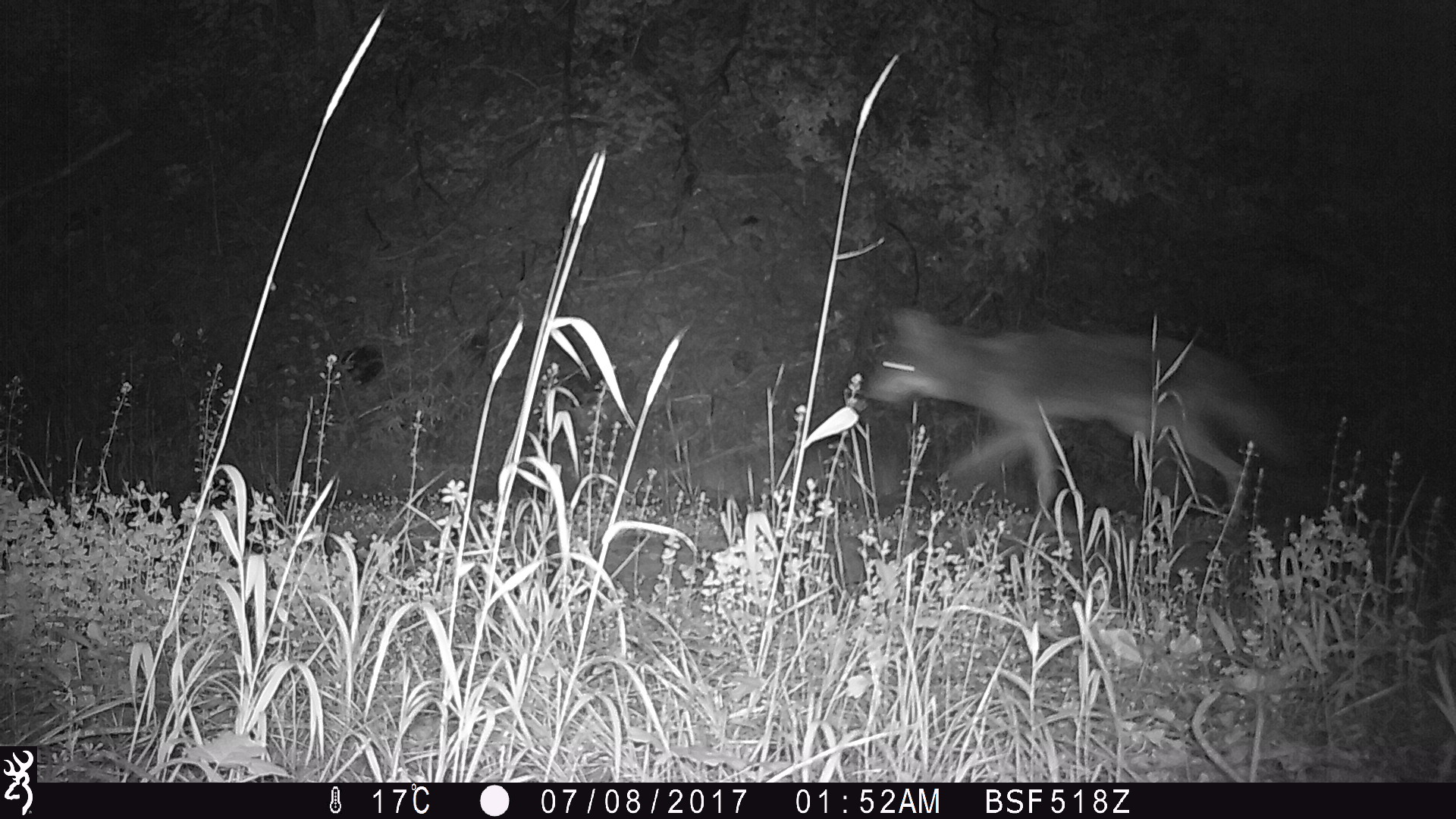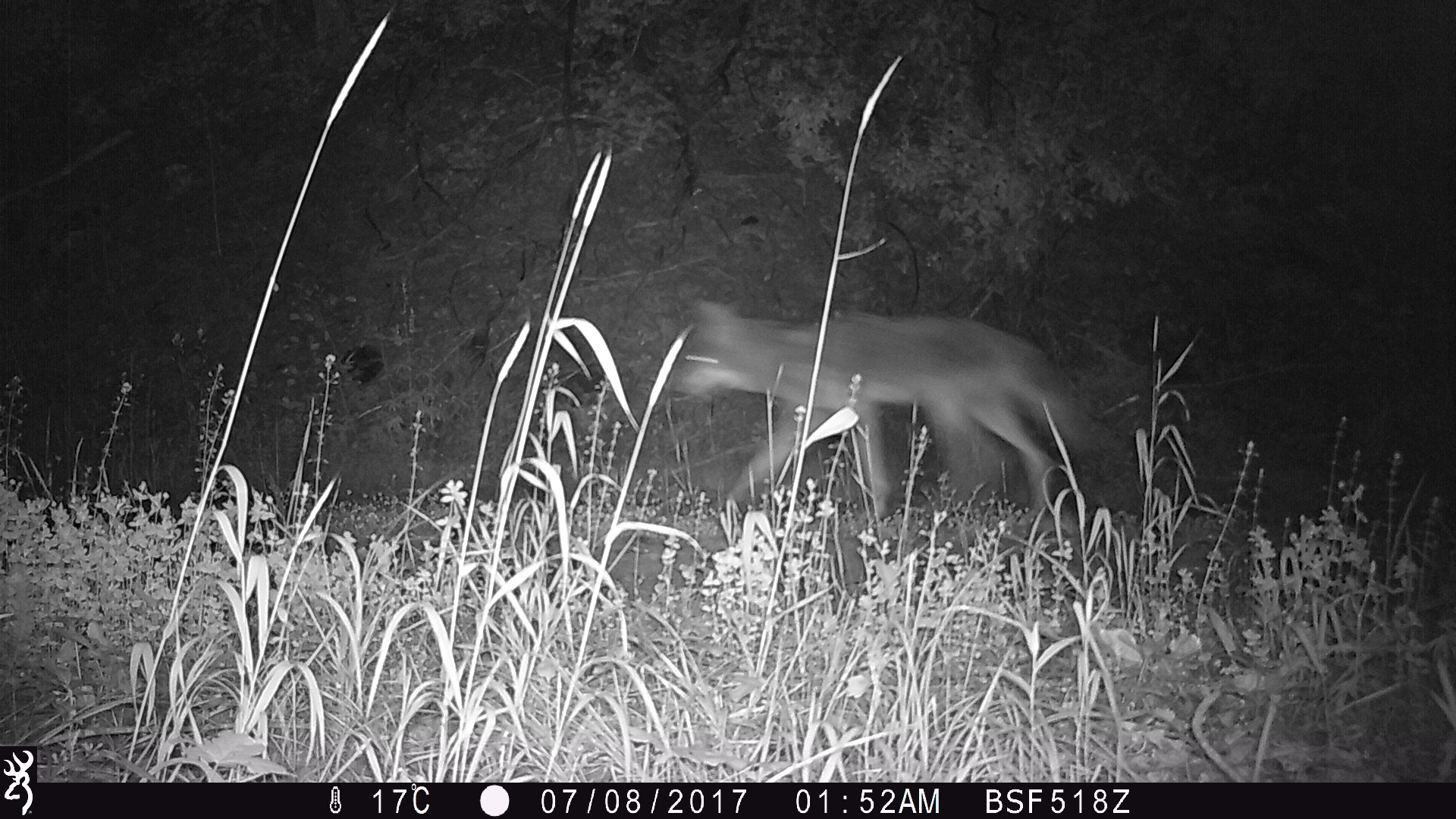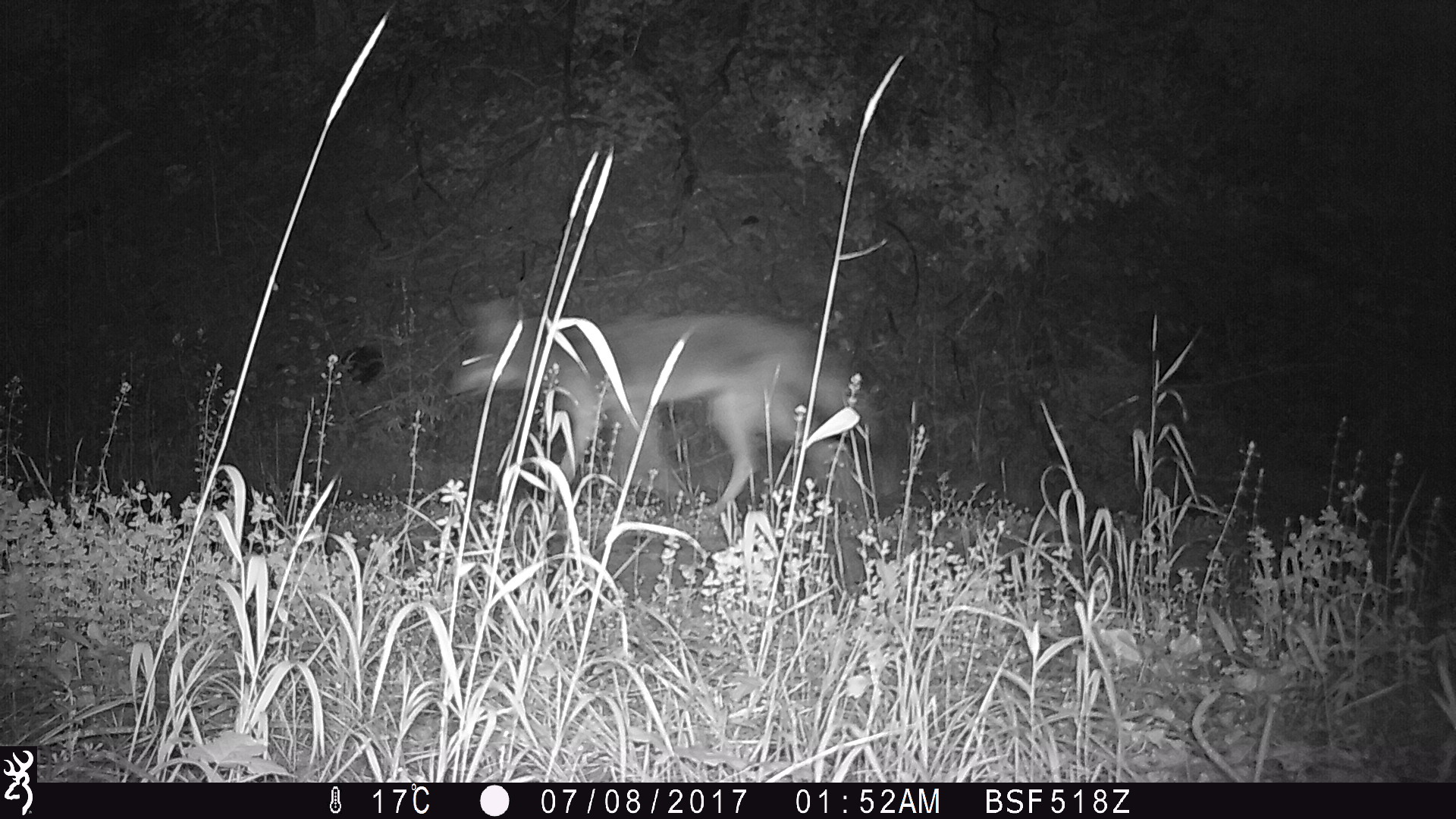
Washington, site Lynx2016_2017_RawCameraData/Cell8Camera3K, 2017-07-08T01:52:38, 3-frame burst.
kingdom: Animalia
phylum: Chordata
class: Mammalia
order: Carnivora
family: Canidae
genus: Canis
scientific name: Canis latrans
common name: coyote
Canis latrans (coyote). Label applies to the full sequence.